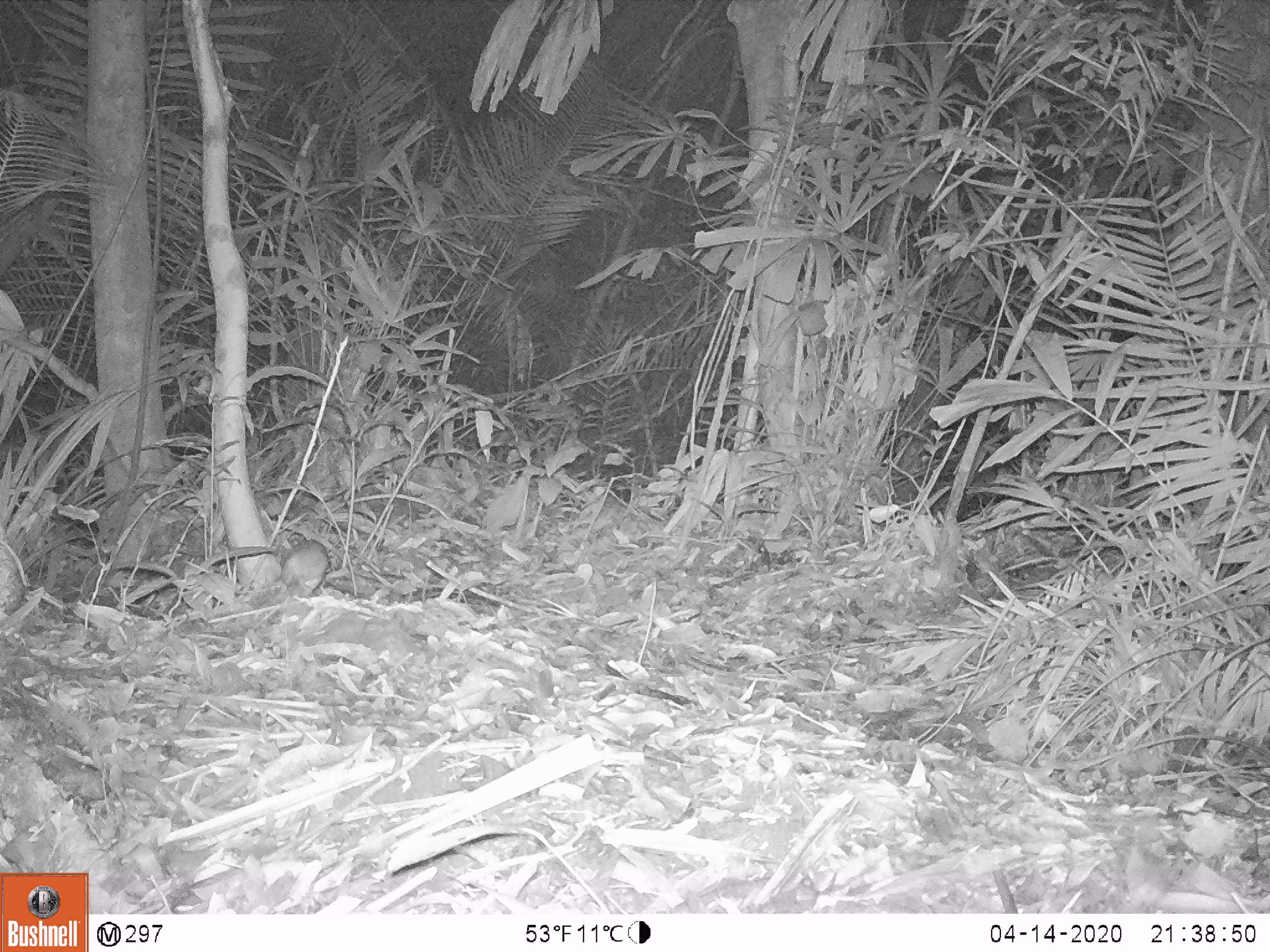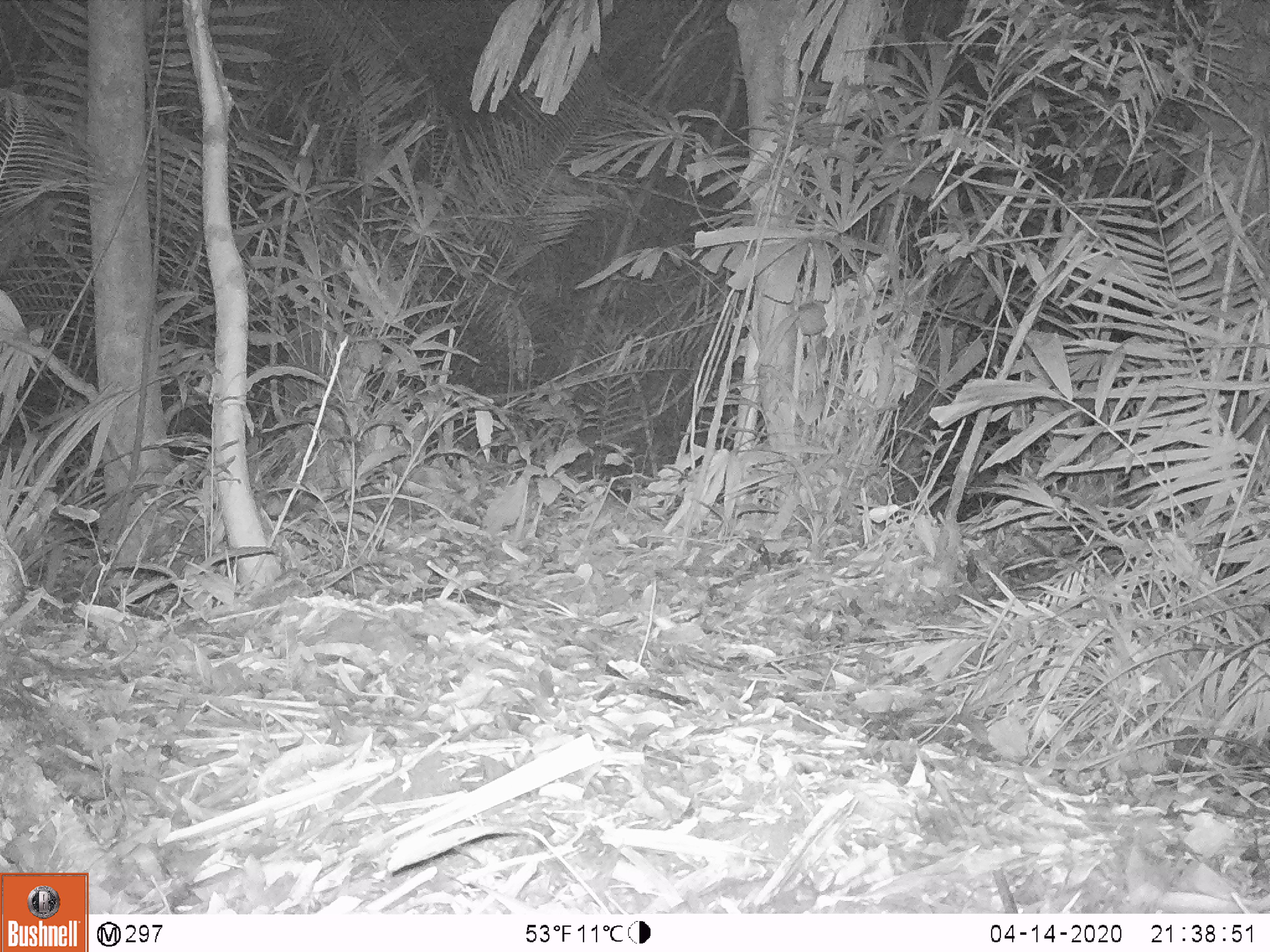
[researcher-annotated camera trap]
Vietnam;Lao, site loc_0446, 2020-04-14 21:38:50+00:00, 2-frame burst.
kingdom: Animalia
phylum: Chordata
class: Mammalia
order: Rodentia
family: Muridae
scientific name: Muridae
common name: old-world mice and rats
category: unidentified murid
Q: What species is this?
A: Unidentified murid (old-world mice and rats) (Muridae).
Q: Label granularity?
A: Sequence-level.